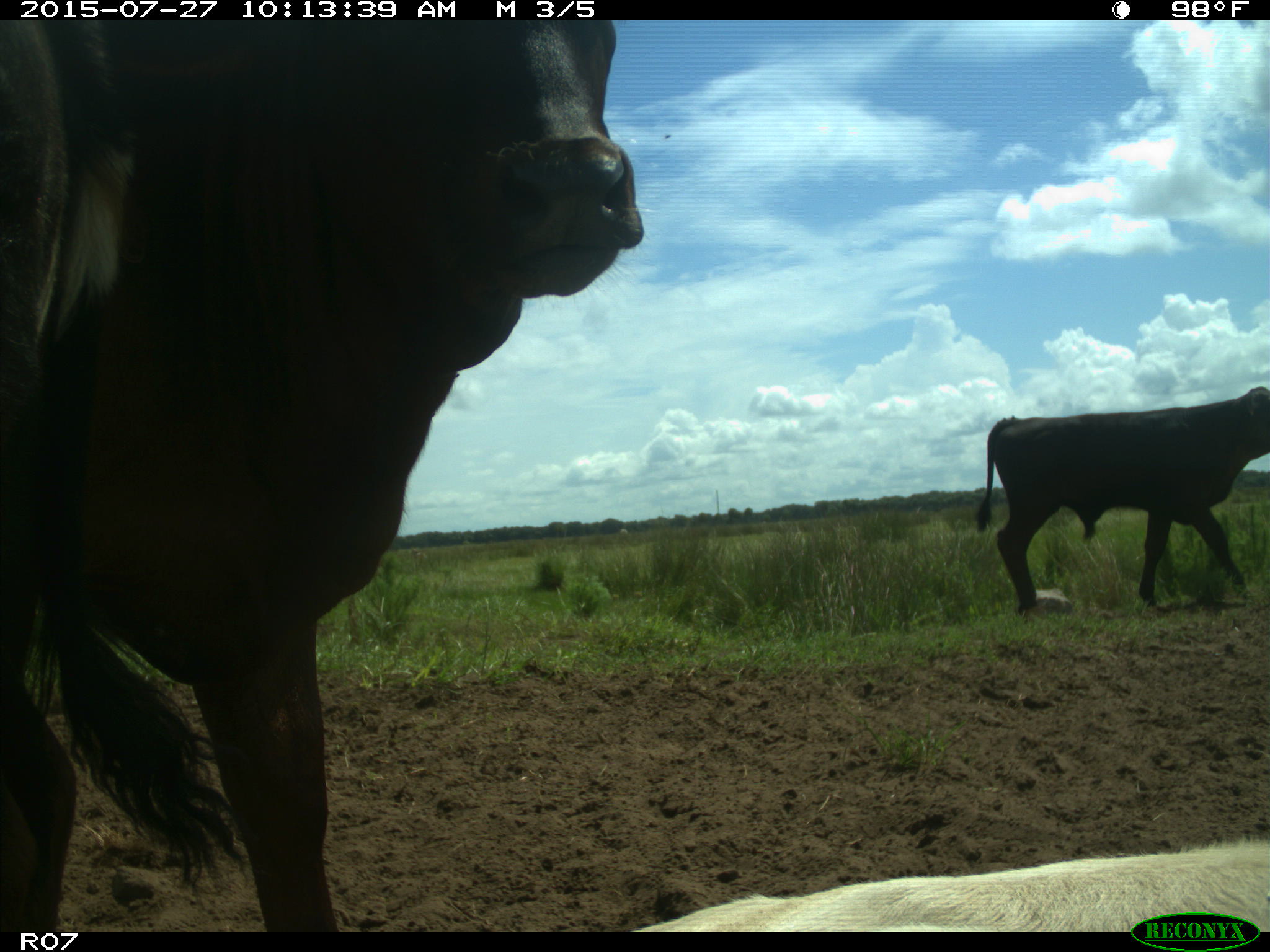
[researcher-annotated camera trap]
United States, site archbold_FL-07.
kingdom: Animalia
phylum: Chordata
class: Mammalia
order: Artiodactyla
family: Bovidae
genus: Bos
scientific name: Bos taurus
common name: domestic cow